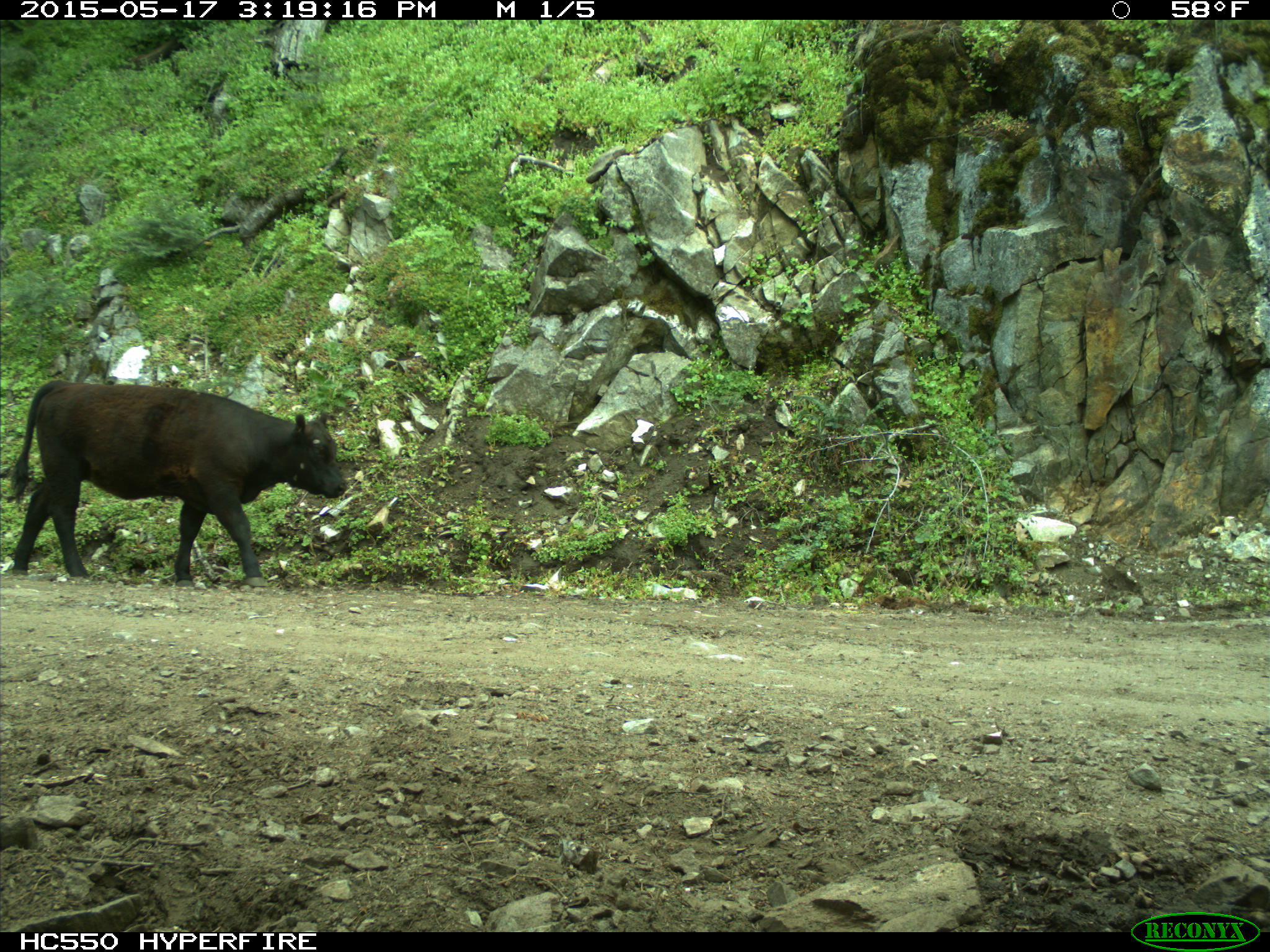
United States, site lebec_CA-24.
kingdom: Animalia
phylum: Chordata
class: Mammalia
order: Artiodactyla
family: Bovidae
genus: Bos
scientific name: Bos taurus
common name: domestic cow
Bos taurus (domestic cow).